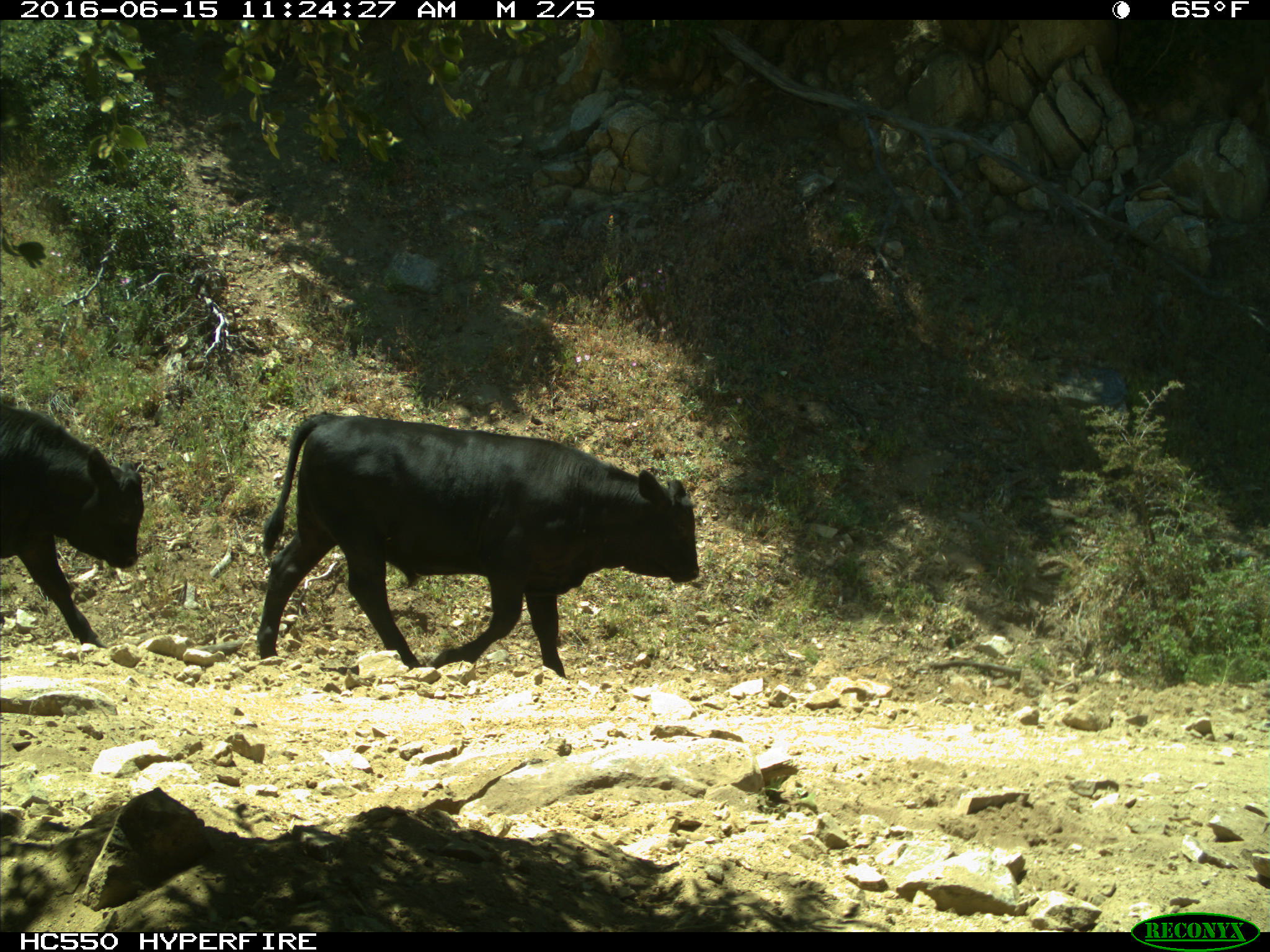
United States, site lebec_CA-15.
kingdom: Animalia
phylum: Chordata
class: Mammalia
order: Artiodactyla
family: Bovidae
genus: Bos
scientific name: Bos taurus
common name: domestic cow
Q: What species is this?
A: Bos taurus (domestic cow).